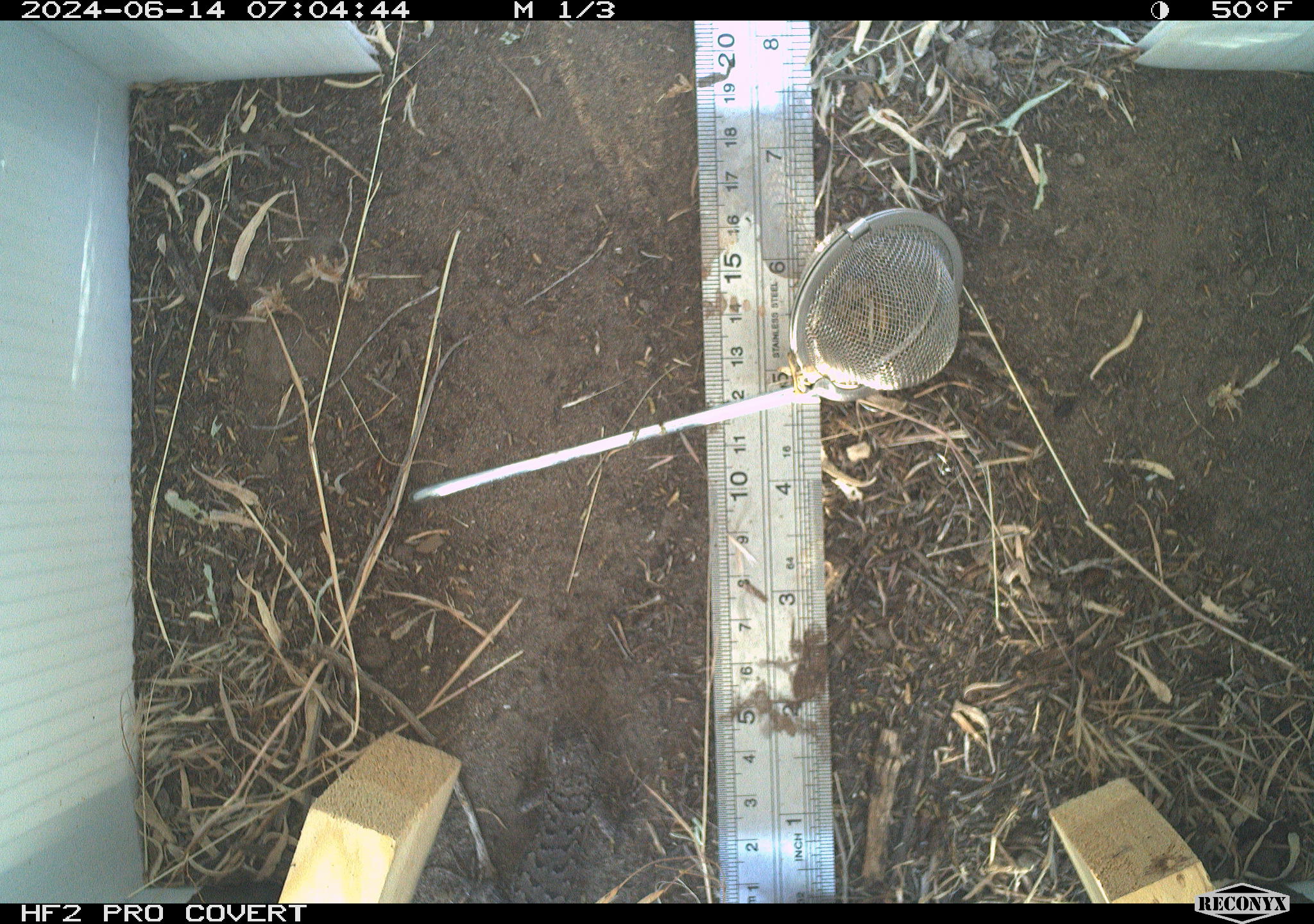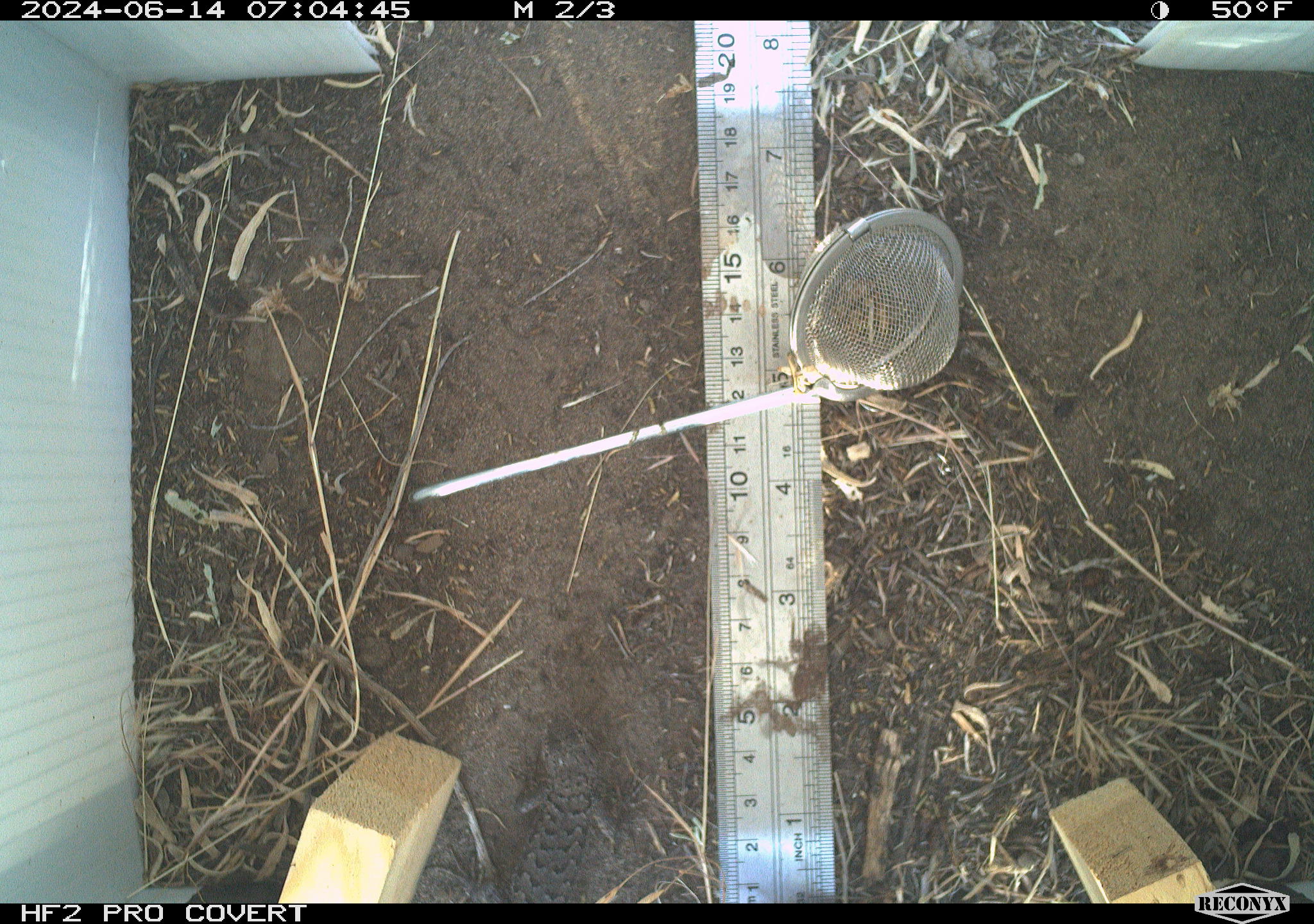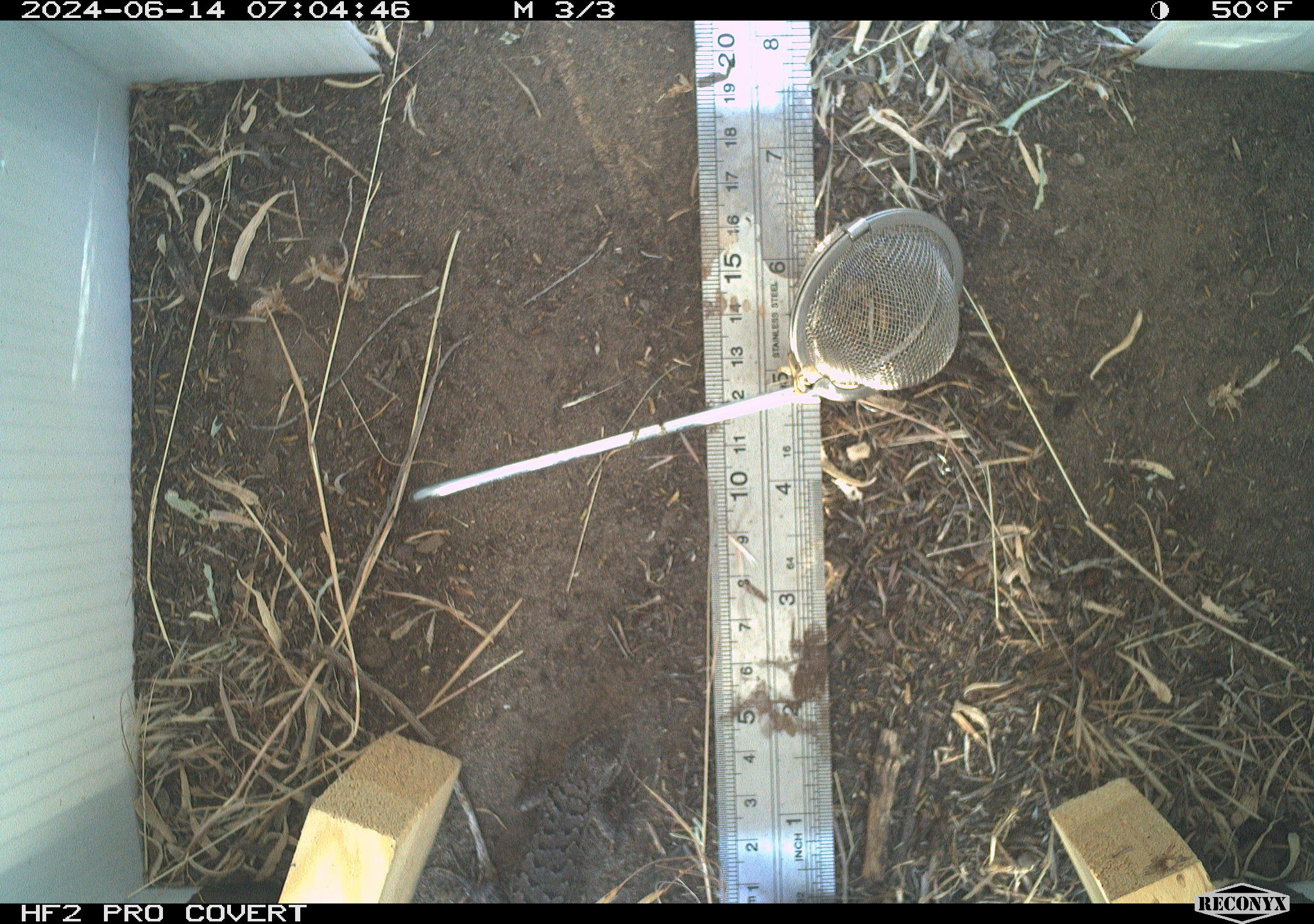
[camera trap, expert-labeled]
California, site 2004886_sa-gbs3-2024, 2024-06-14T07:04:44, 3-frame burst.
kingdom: Animalia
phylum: Chordata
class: Reptilia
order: Squamata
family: Phrynosomatidae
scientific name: Phrynosomatidae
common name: phrynosomatid lizards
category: phrynosomatidae family